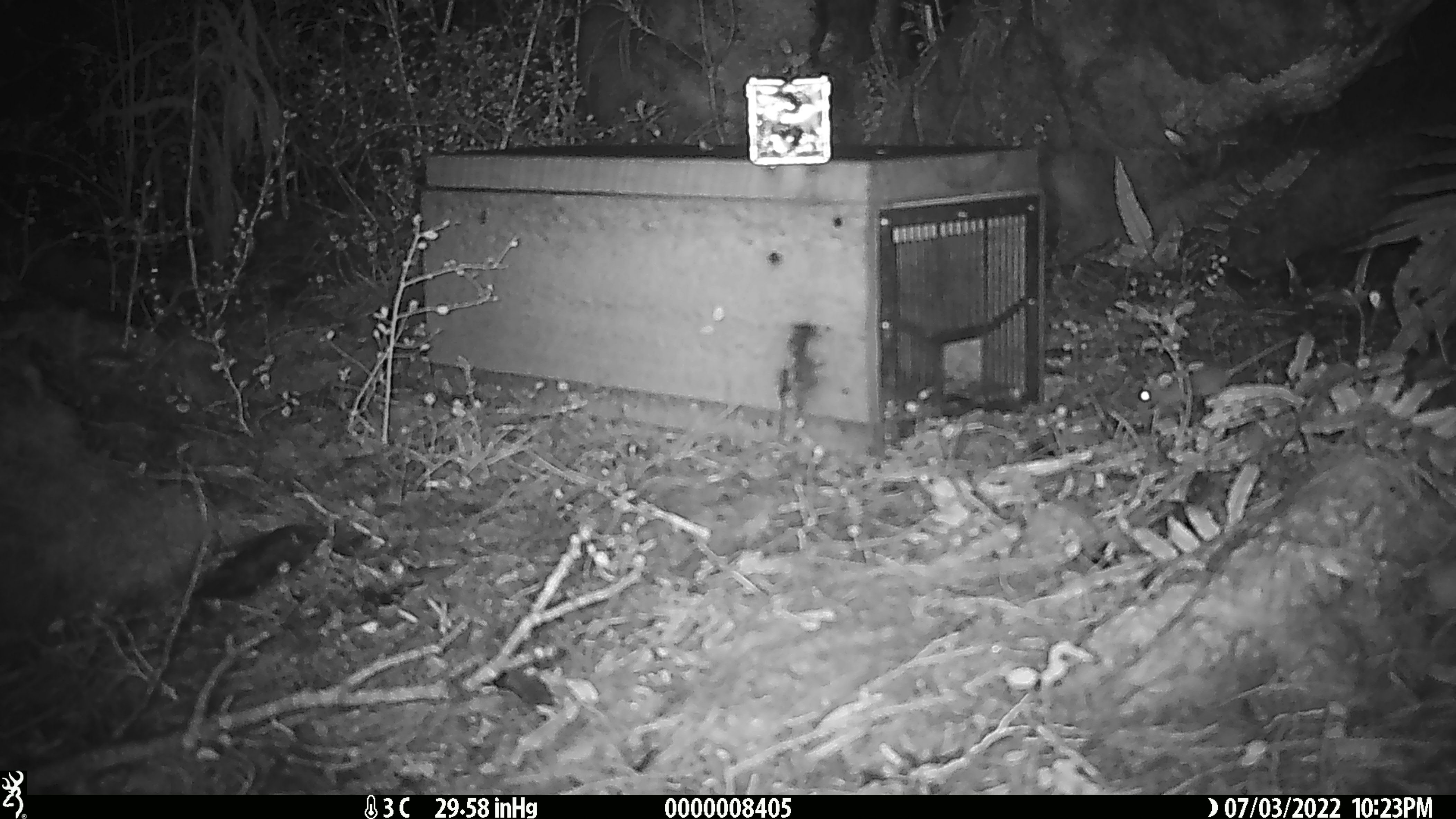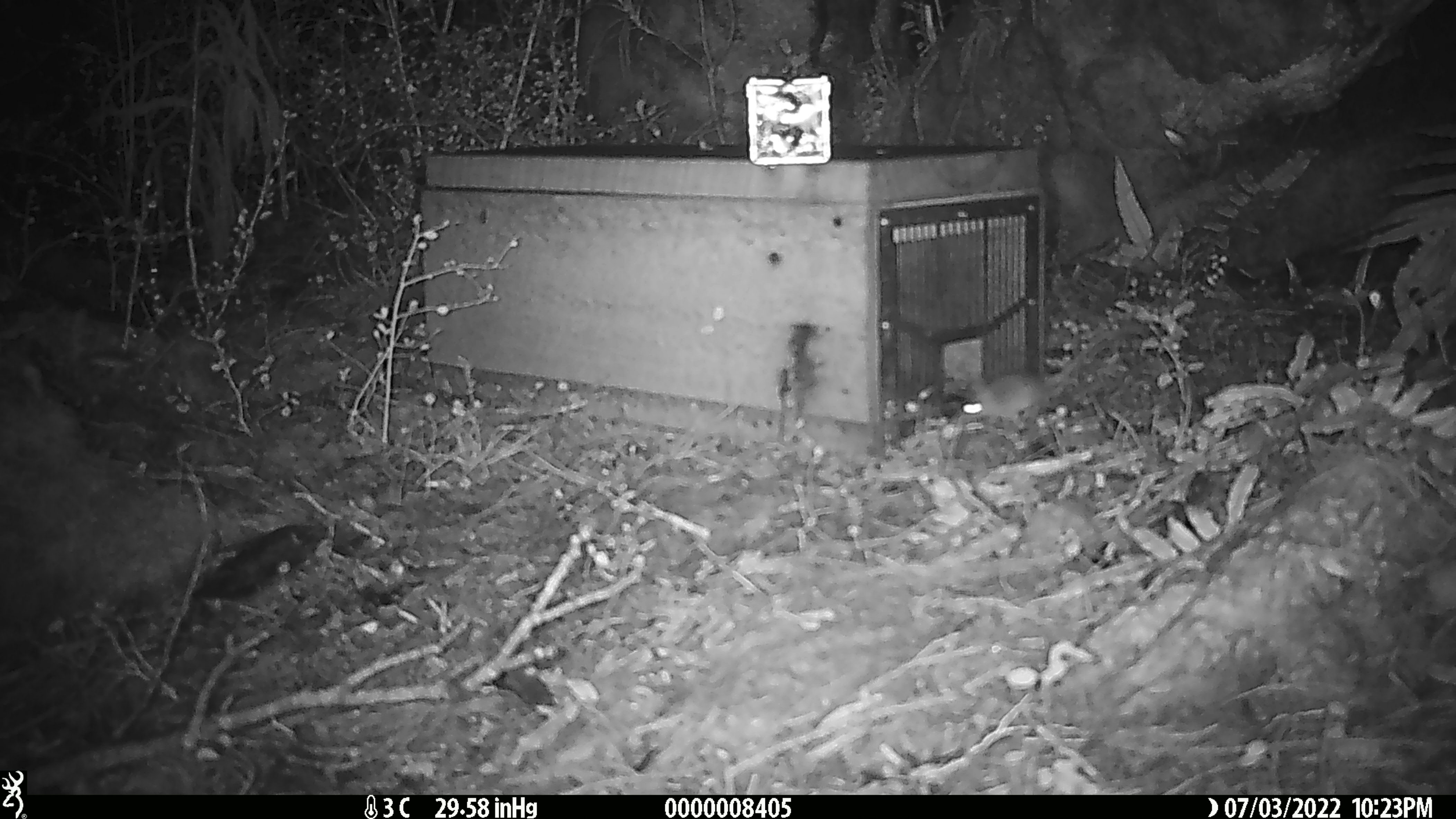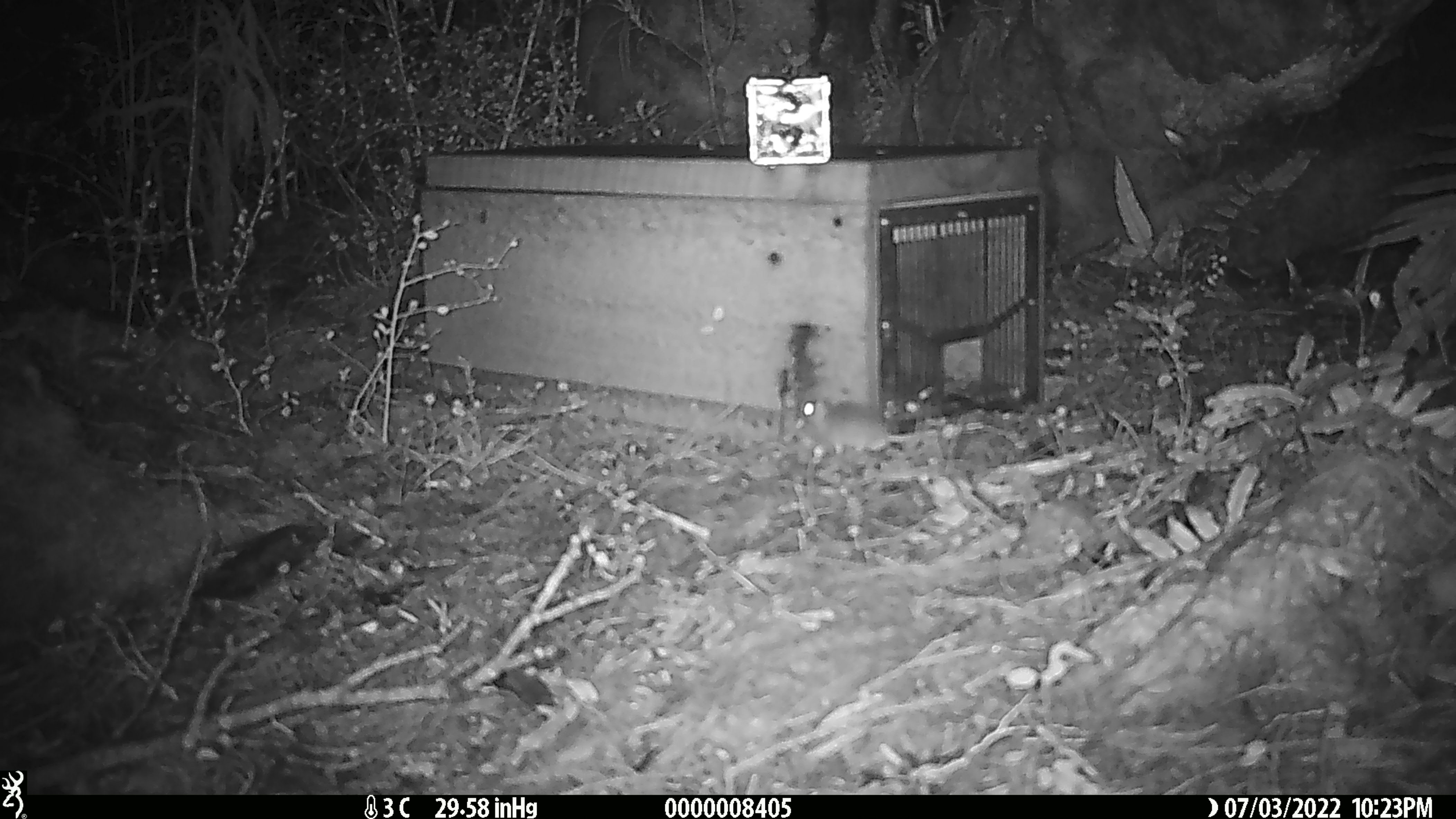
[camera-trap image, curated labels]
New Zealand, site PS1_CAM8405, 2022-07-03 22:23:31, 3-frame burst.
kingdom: Animalia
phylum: Chordata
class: Mammalia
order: Rodentia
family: Muridae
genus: Mus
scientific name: Mus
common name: mouse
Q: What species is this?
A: Mouse (Mus).